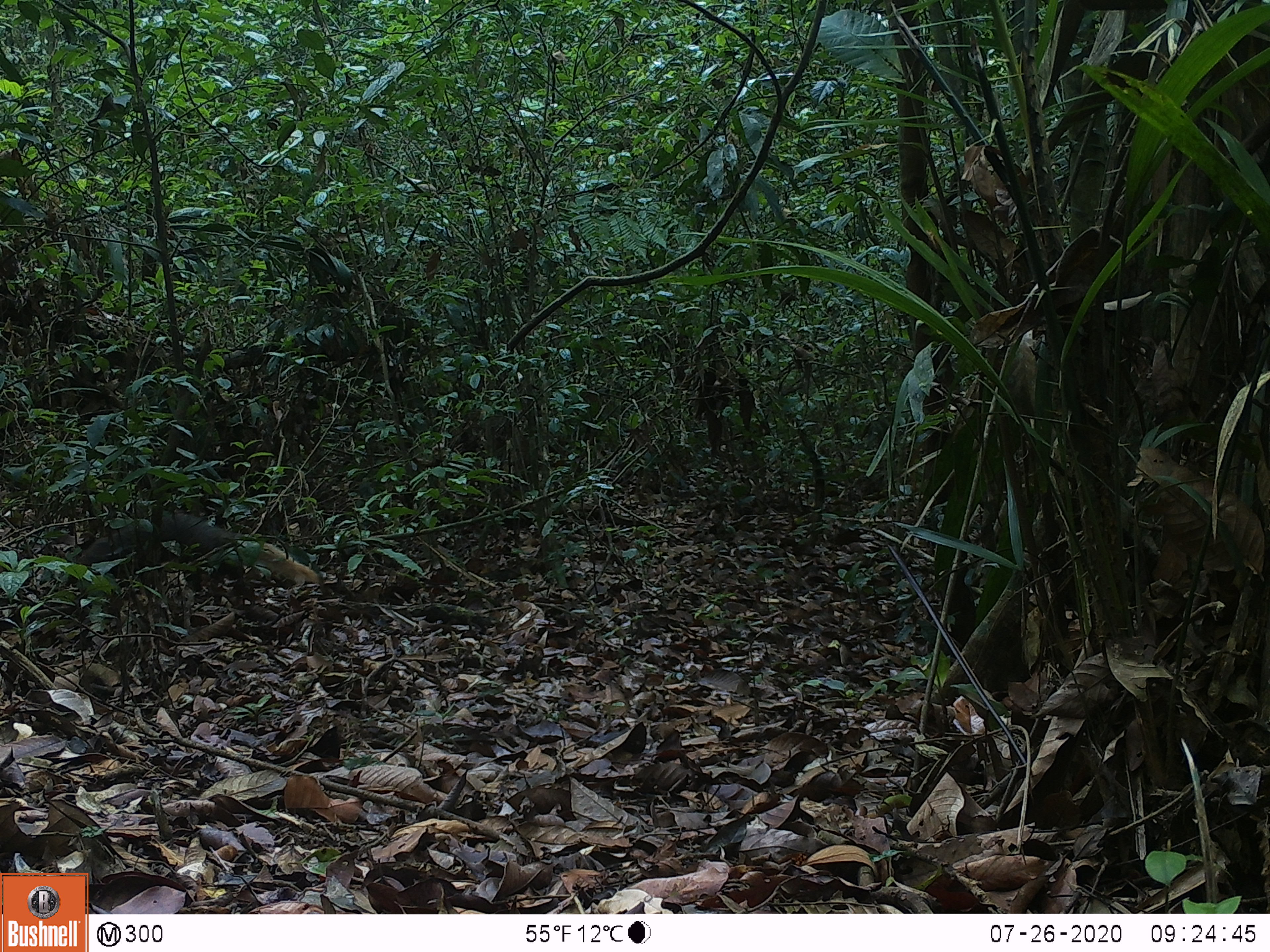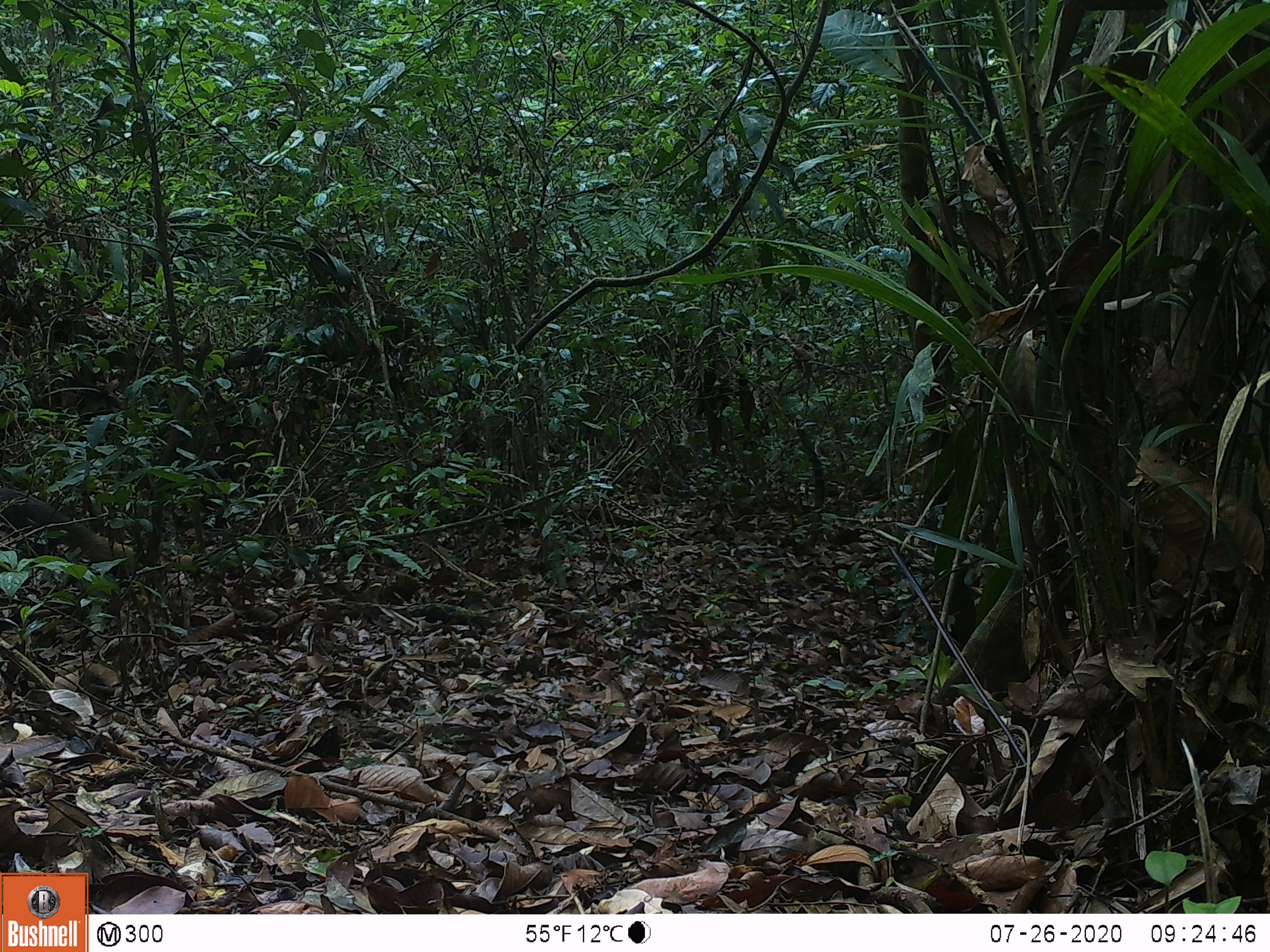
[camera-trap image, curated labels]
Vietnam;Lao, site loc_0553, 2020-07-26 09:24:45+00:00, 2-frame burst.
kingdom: Animalia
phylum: Chordata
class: Mammalia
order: Carnivora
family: Herpestidae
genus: Urva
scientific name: Urva urva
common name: crab-eating mongoose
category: crab eating mongoose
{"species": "crab eating mongoose (crab-eating mongoose) (Urva urva)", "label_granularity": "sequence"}